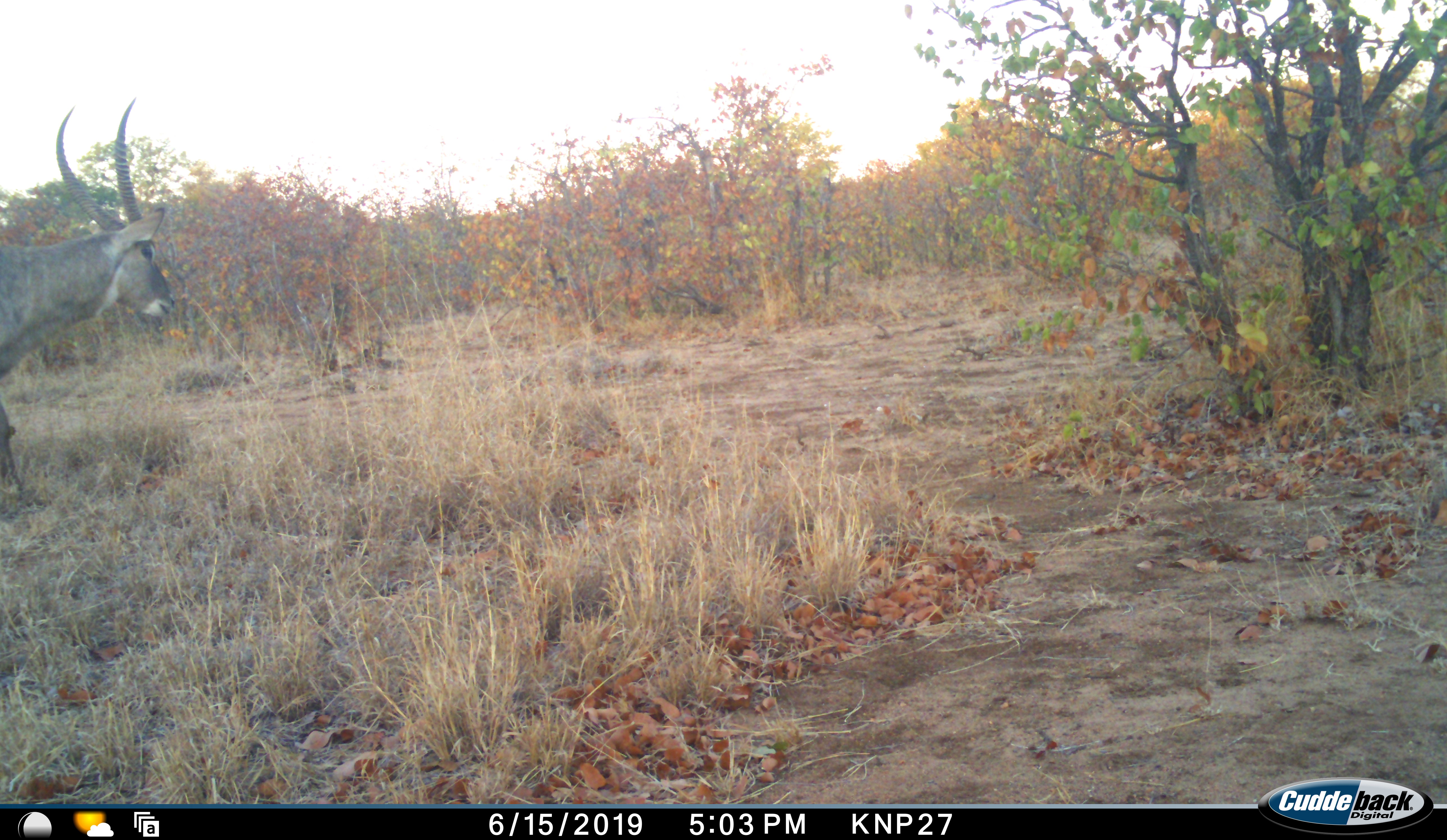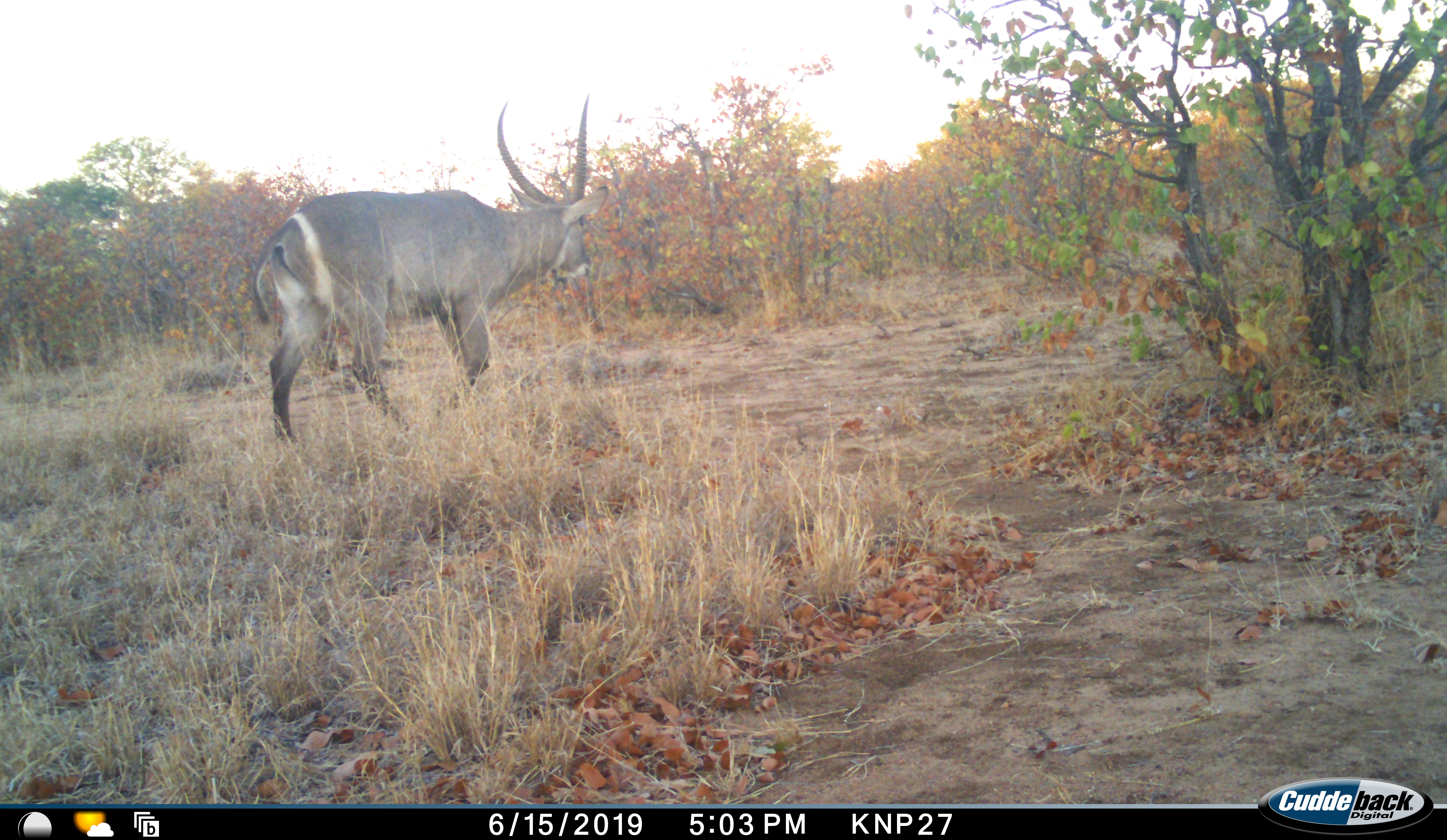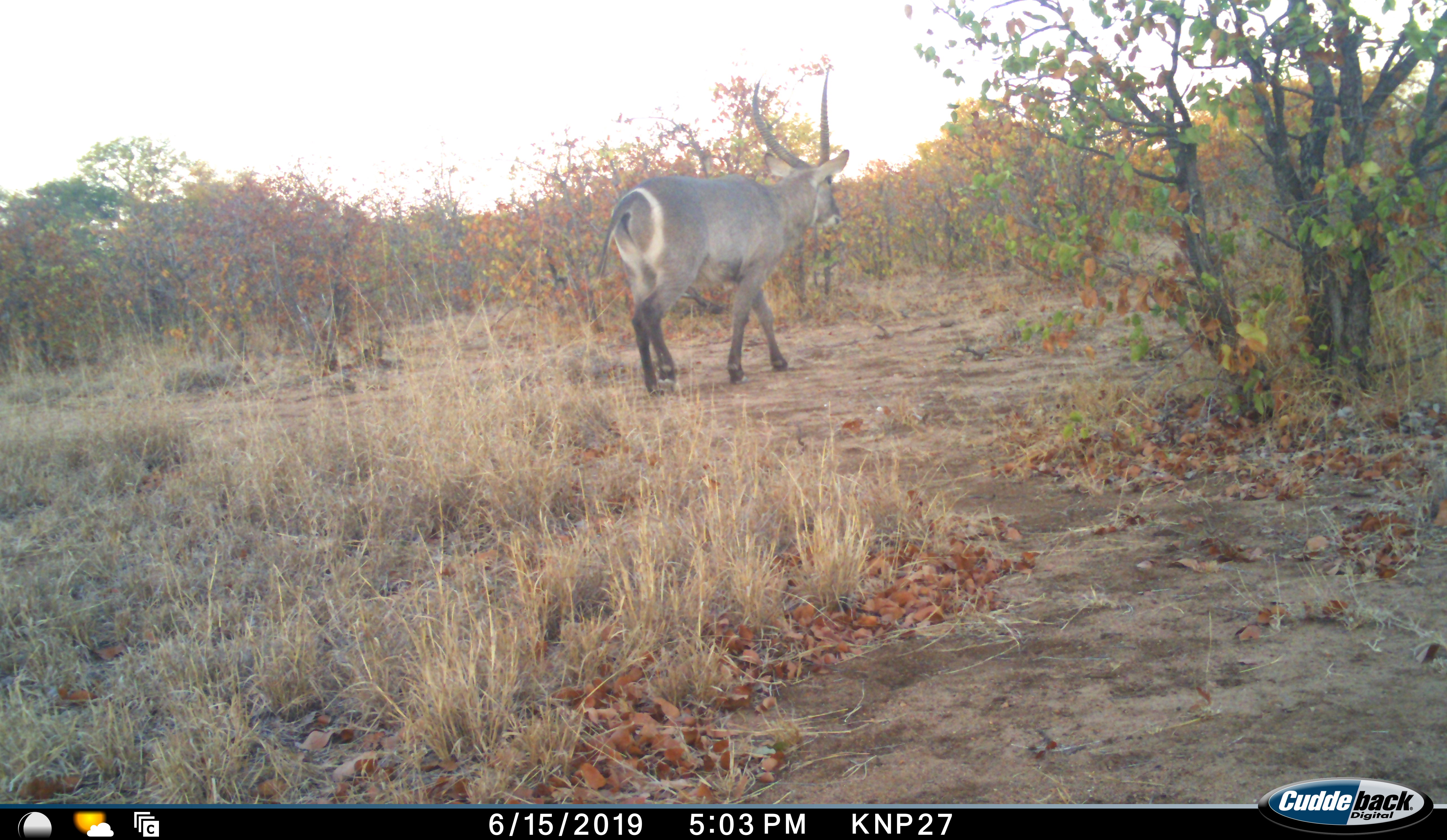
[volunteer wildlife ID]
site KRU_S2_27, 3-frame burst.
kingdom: Animalia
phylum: Chordata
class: Mammalia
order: Artiodactyla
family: Bovidae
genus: Kobus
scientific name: Kobus ellipsiprymnus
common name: waterbuck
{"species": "waterbuck (Kobus ellipsiprymnus)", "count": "1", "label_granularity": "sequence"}